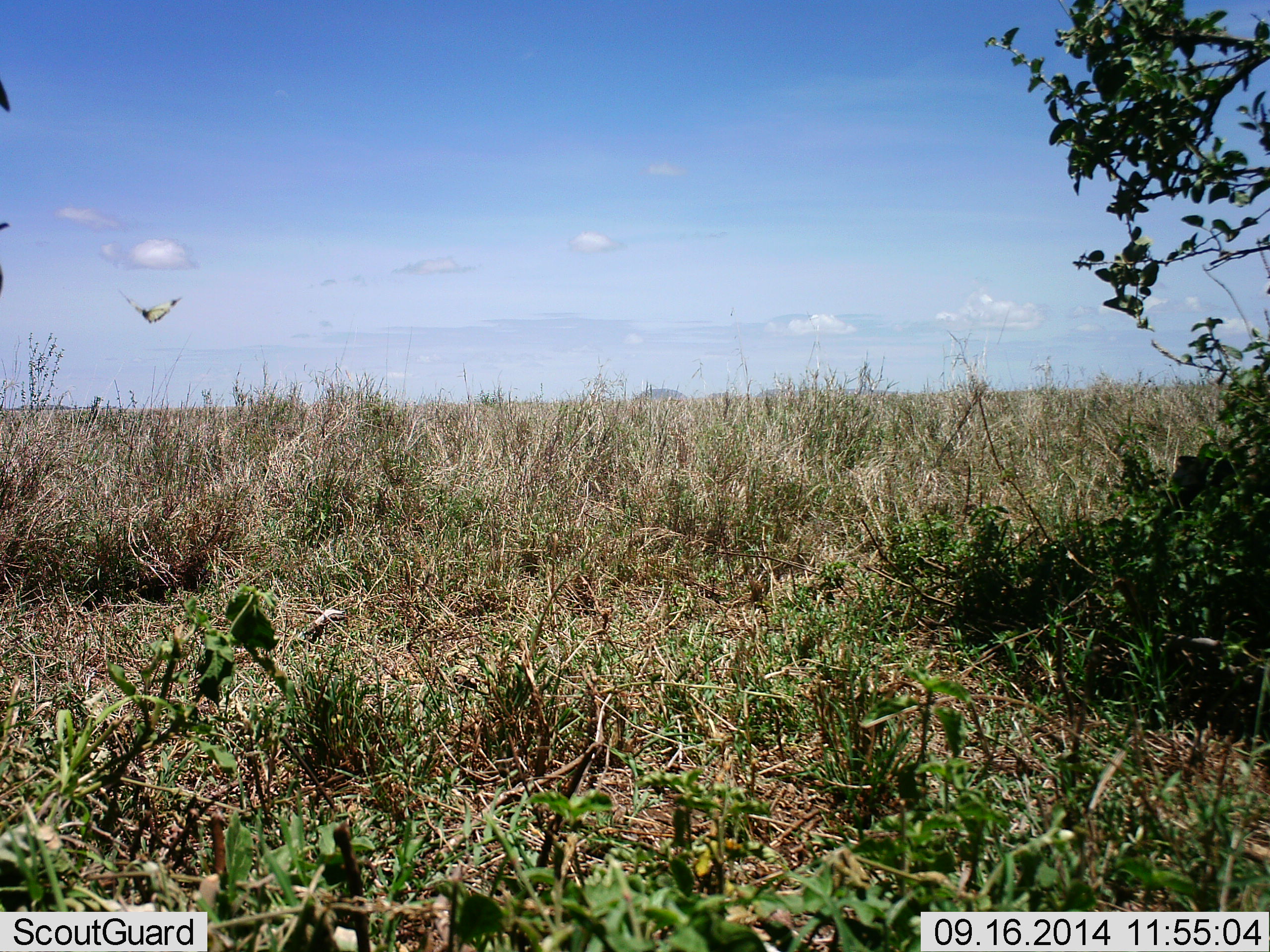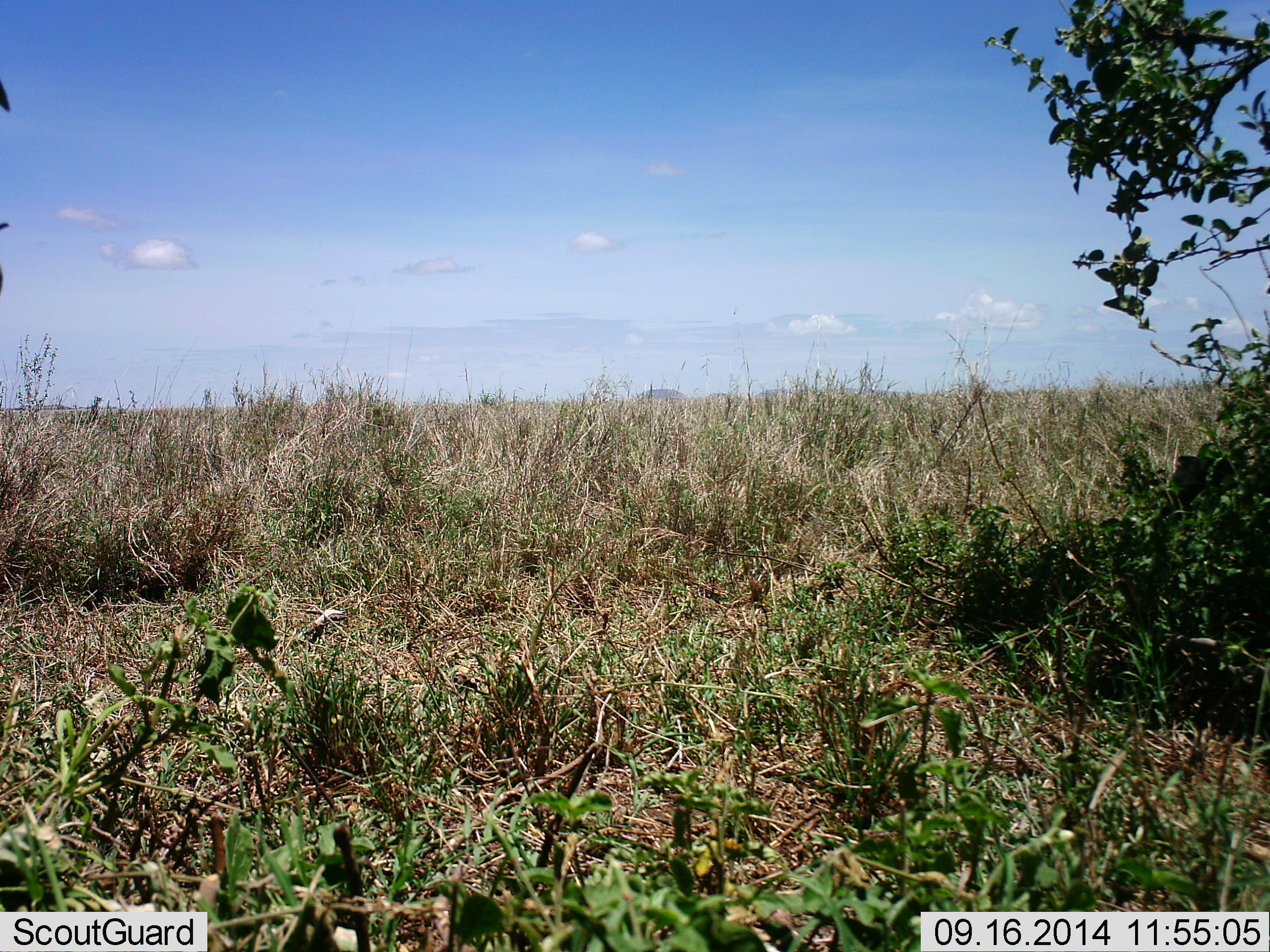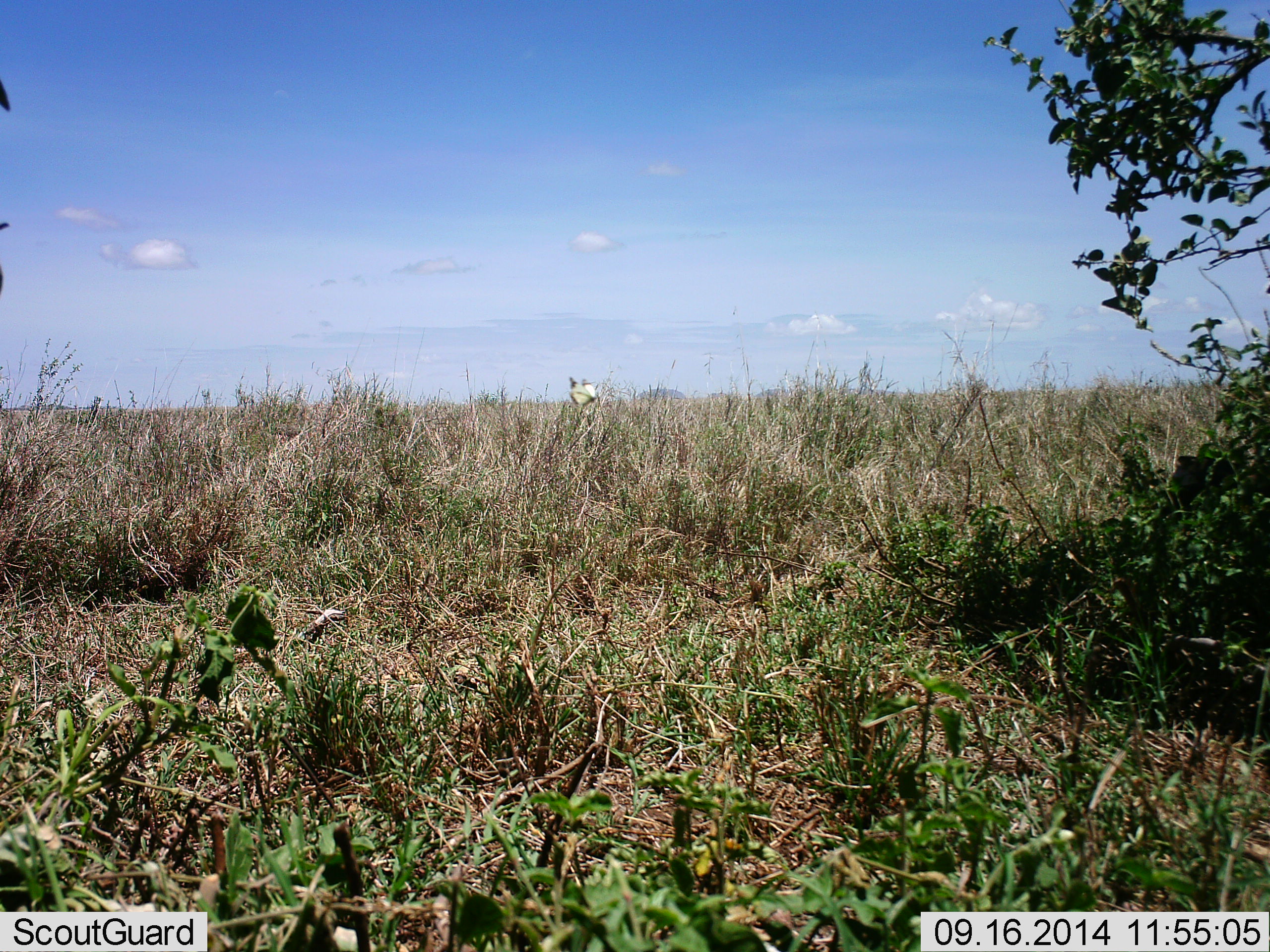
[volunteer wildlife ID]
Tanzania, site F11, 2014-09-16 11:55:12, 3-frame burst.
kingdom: Animalia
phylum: Arthropoda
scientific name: Arthropoda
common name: arthropods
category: insectspider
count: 1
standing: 0%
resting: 0%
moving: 100%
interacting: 0%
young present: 0%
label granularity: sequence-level